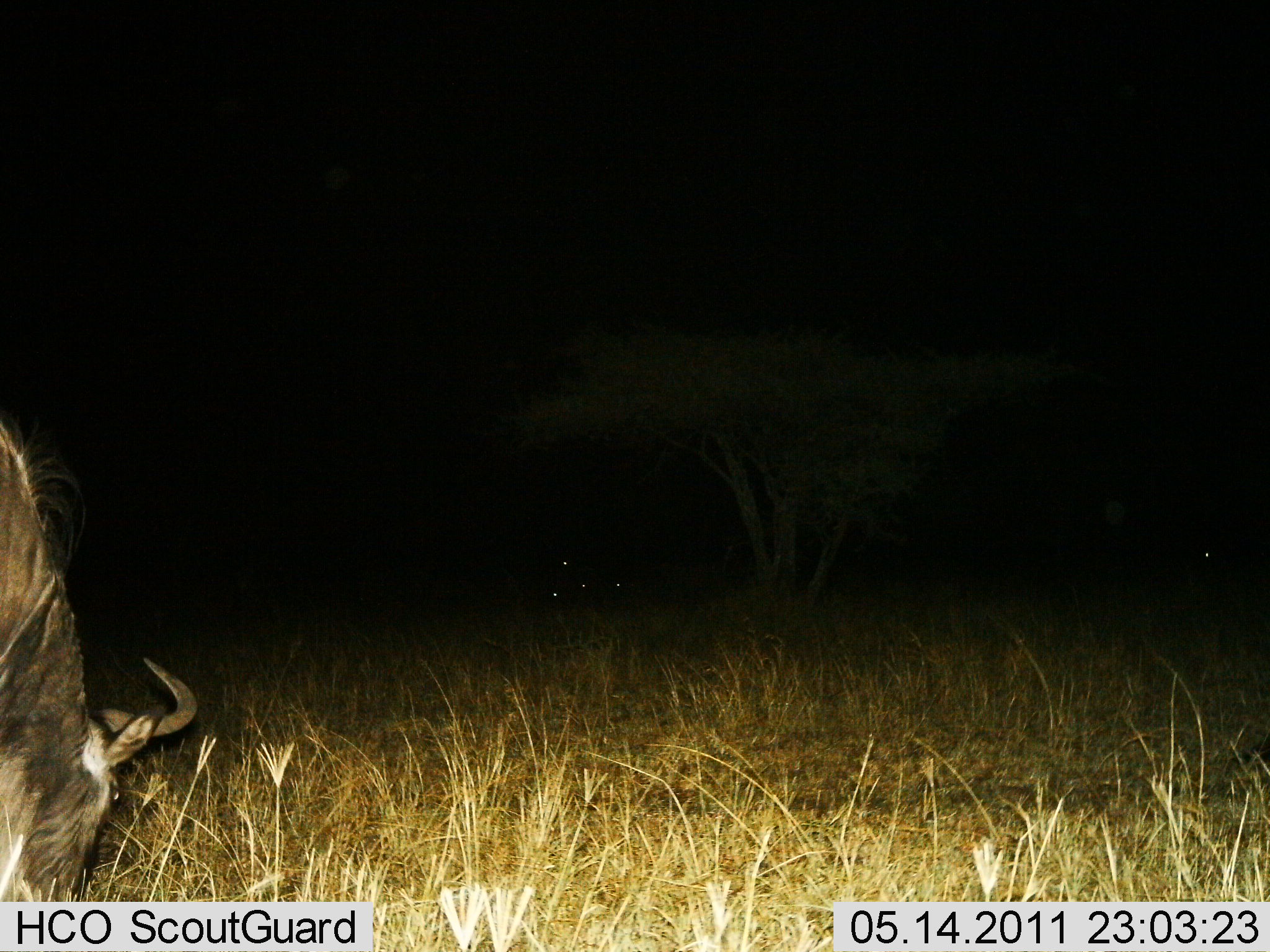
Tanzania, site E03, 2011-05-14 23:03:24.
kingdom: Animalia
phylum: Chordata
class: Mammalia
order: Artiodactyla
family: Bovidae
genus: Connochaetes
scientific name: Connochaetes taurinus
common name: blue wildebeest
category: wildebeest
Wildebeest (blue wildebeest) (Connochaetes taurinus), count 1. Behavior (volunteer vote fractions): standing 25%, resting 17%, moving 0%, interacting 0%. Young present (vote fraction): 0%. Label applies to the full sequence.